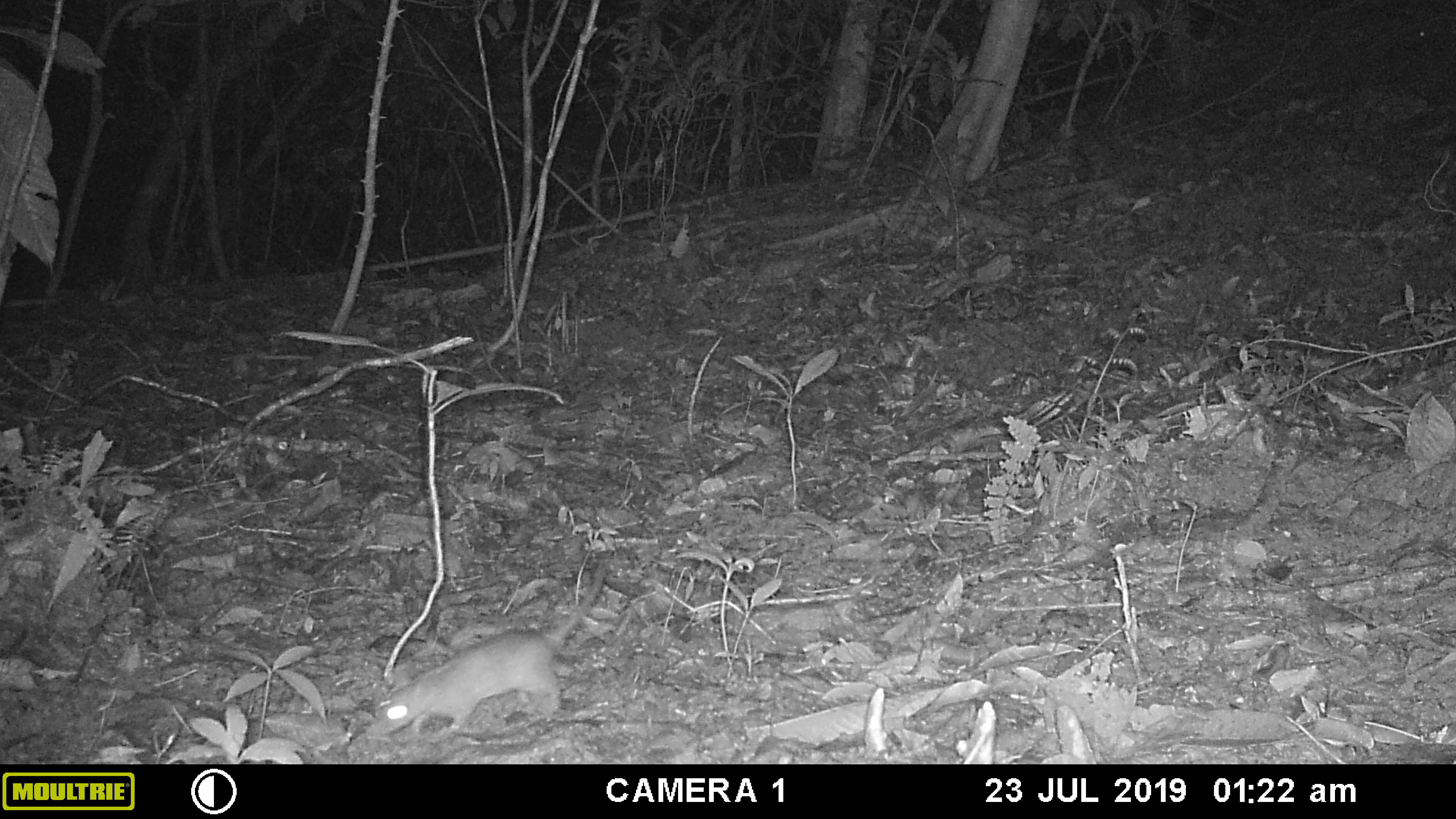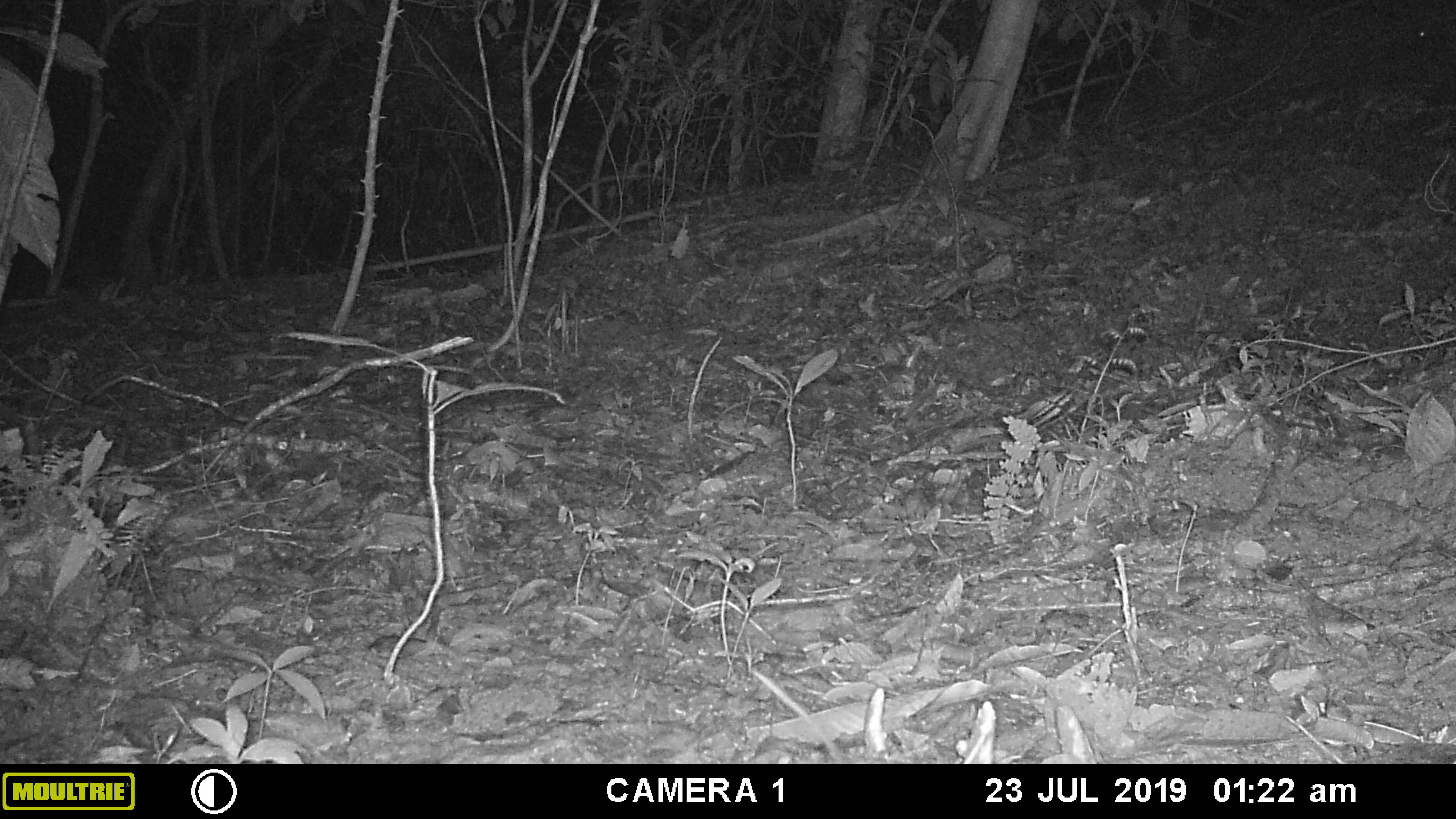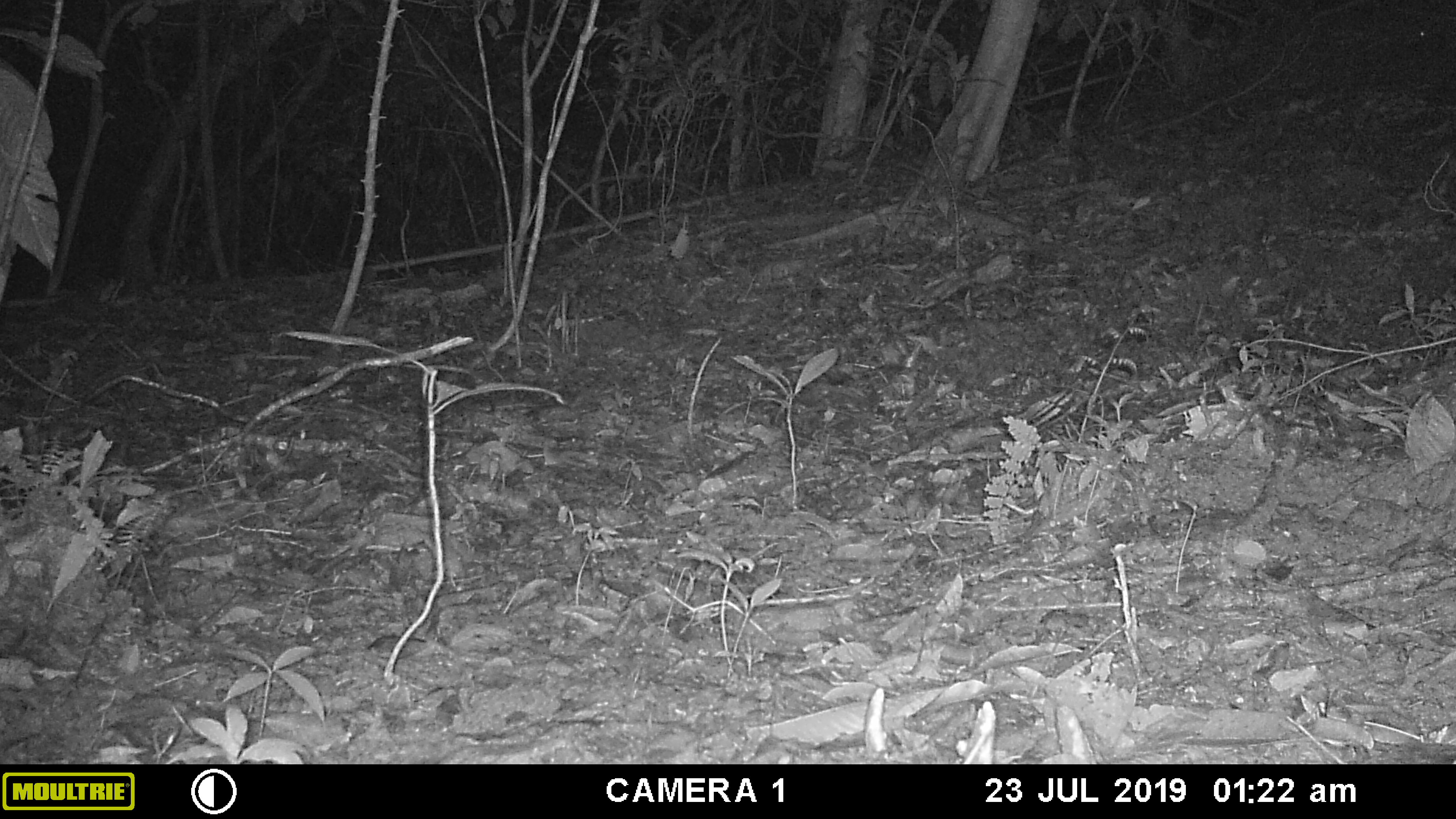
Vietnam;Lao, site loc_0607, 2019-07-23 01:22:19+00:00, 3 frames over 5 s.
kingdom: Animalia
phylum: Chordata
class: Mammalia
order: Rodentia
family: Muridae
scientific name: Muridae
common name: old-world mice and rats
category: unidentified murid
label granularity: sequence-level